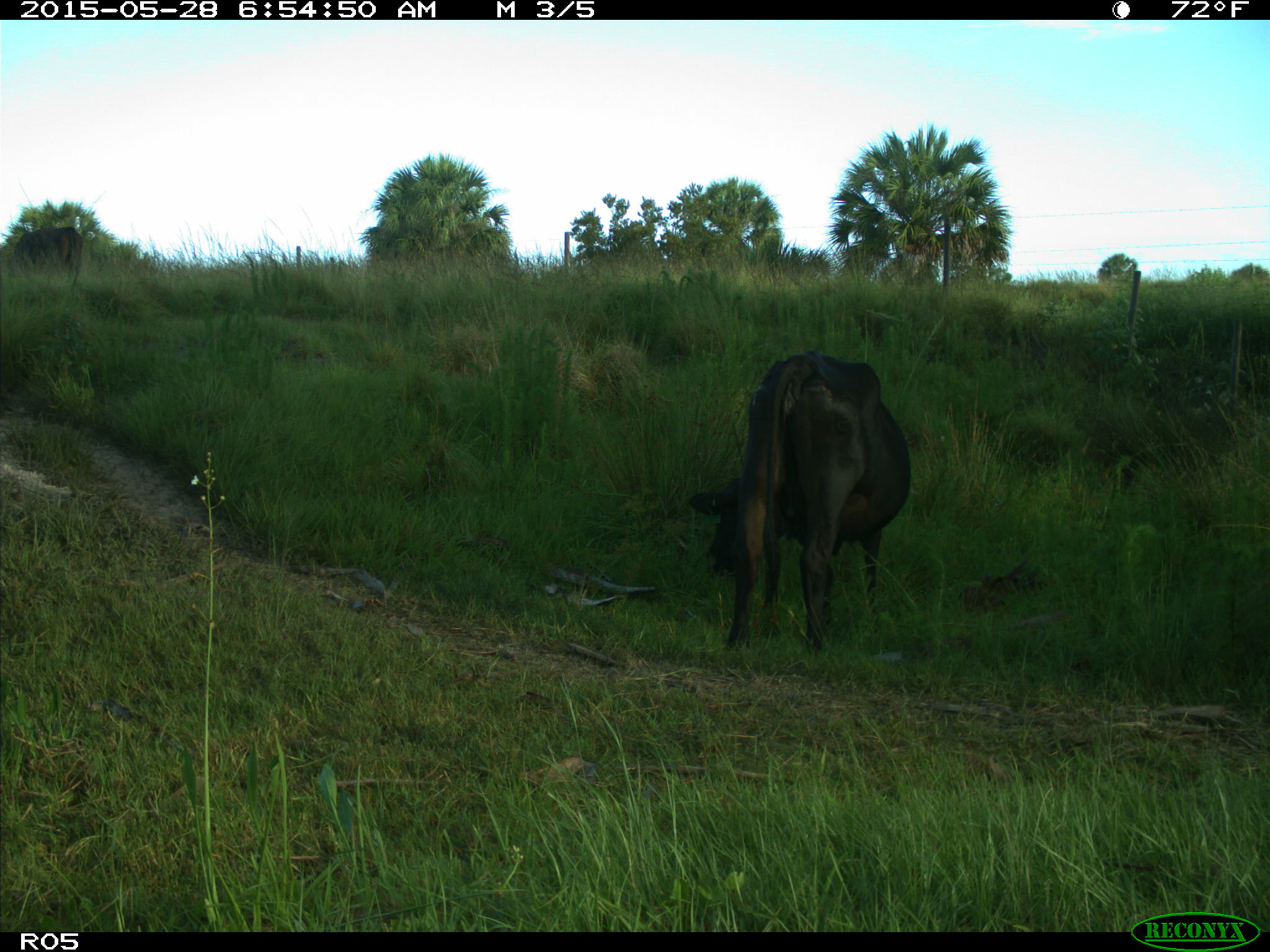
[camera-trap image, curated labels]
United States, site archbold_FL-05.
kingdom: Animalia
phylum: Chordata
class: Mammalia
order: Artiodactyla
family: Bovidae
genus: Bos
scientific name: Bos taurus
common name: domestic cow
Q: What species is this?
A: Bos taurus (domestic cow).